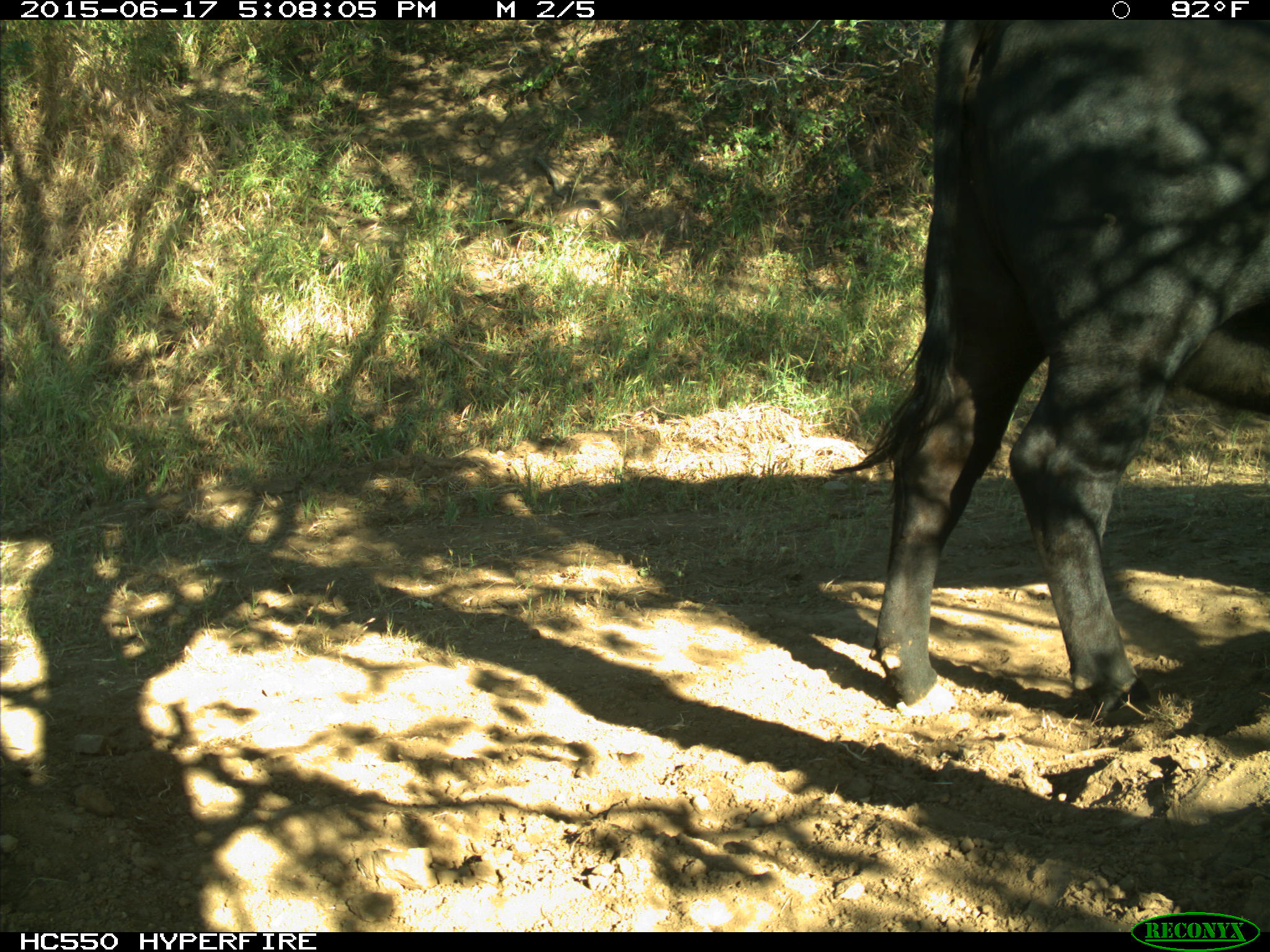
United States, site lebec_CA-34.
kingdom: Animalia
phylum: Chordata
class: Mammalia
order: Artiodactyla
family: Bovidae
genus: Bos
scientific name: Bos taurus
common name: domestic cow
Bos taurus (domestic cow).